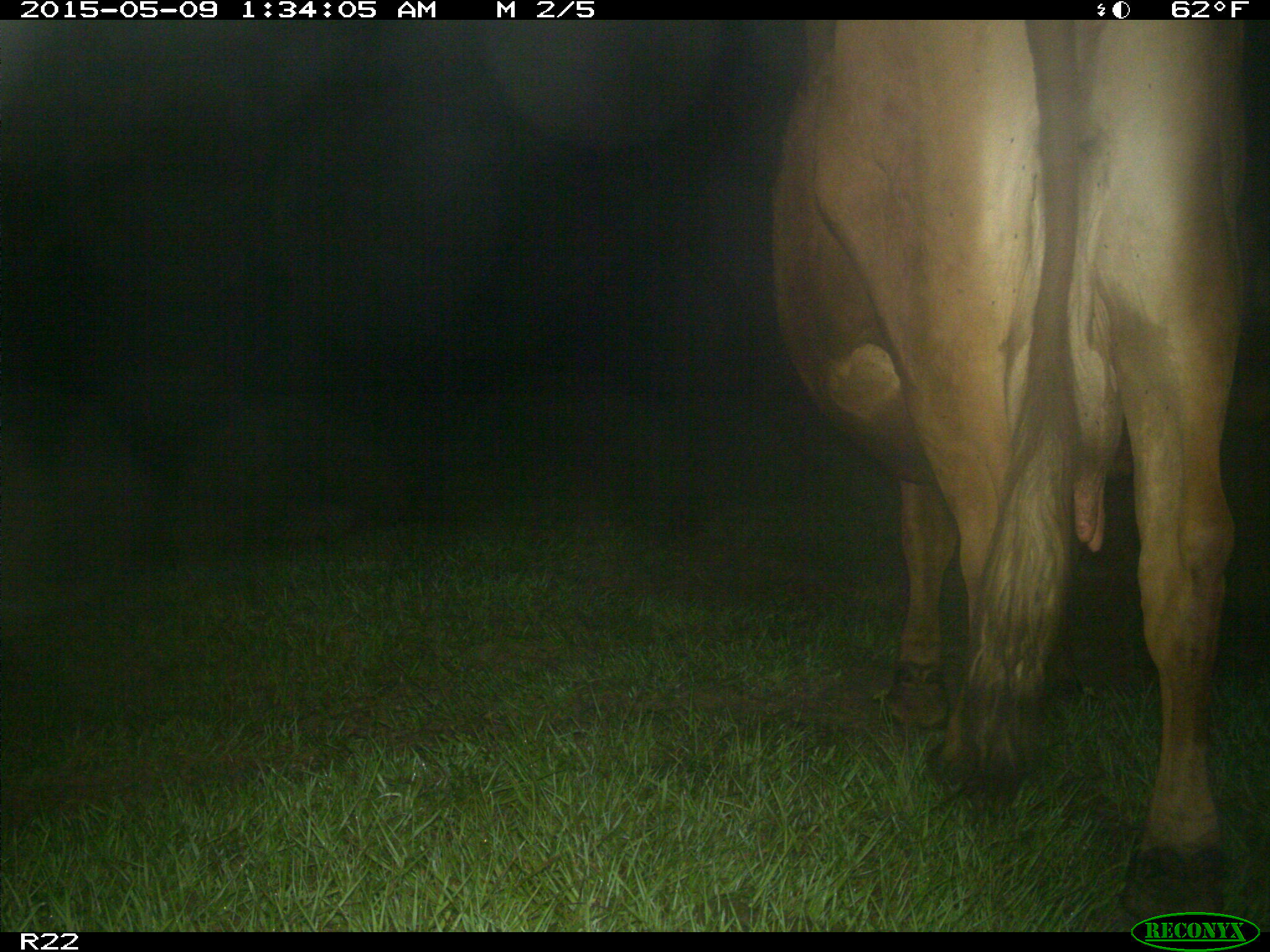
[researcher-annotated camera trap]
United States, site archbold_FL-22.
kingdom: Animalia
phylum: Chordata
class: Mammalia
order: Artiodactyla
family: Bovidae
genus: Bos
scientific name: Bos taurus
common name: domestic cow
Bos taurus (domestic cow).